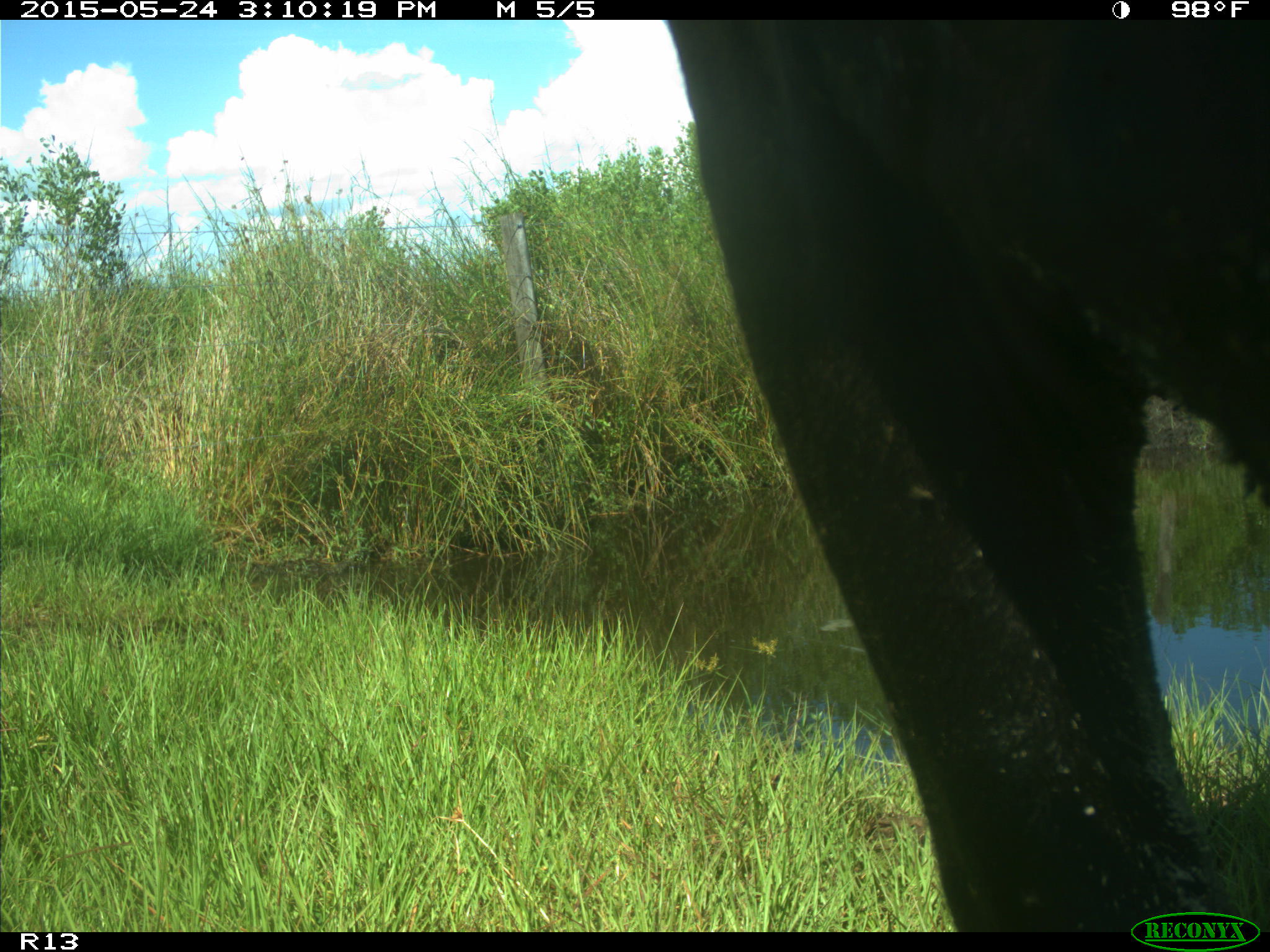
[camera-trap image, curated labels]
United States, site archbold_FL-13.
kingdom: Animalia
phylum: Chordata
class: Mammalia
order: Artiodactyla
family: Bovidae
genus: Bos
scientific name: Bos taurus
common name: domestic cow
Bos taurus (domestic cow).